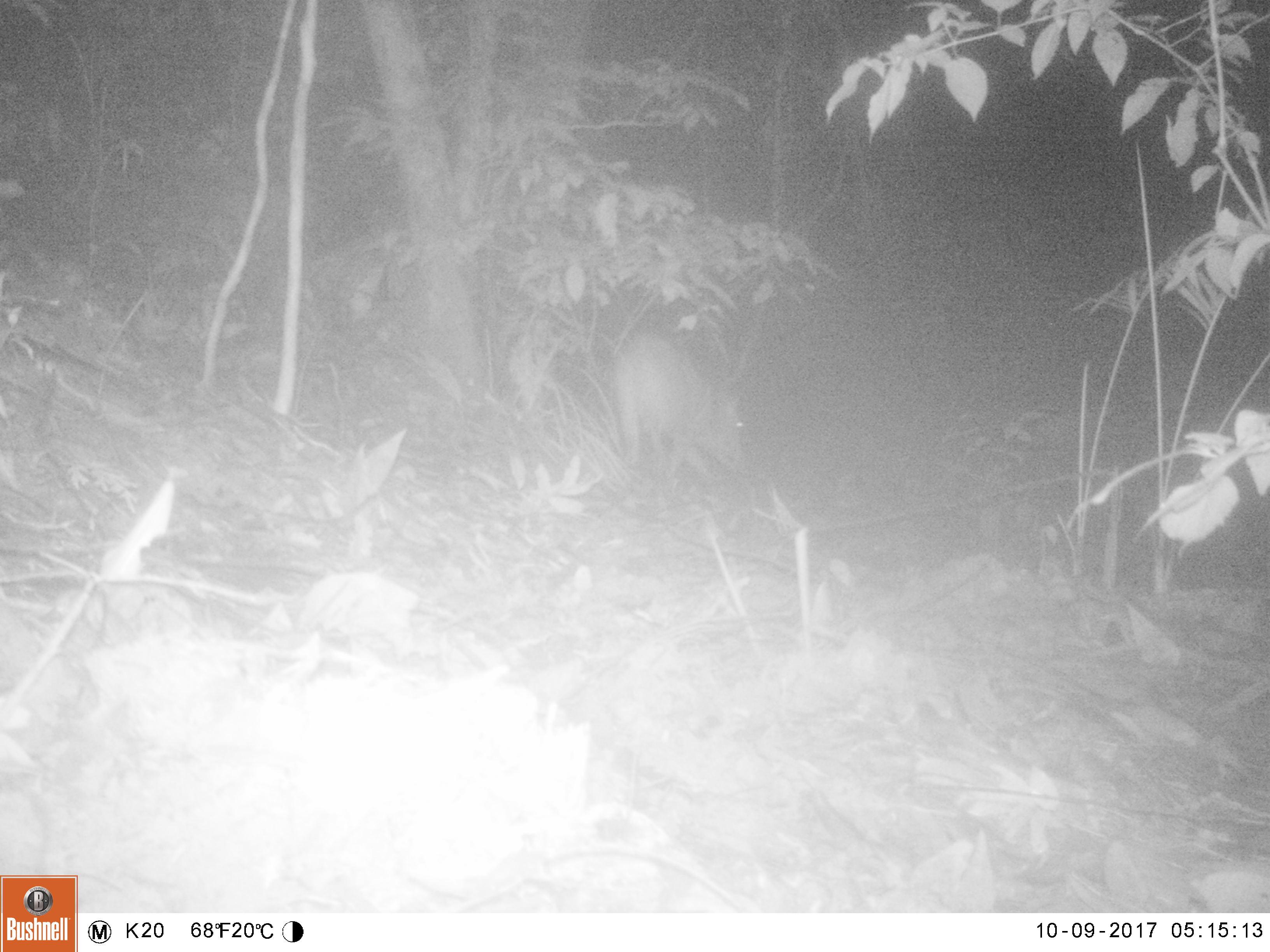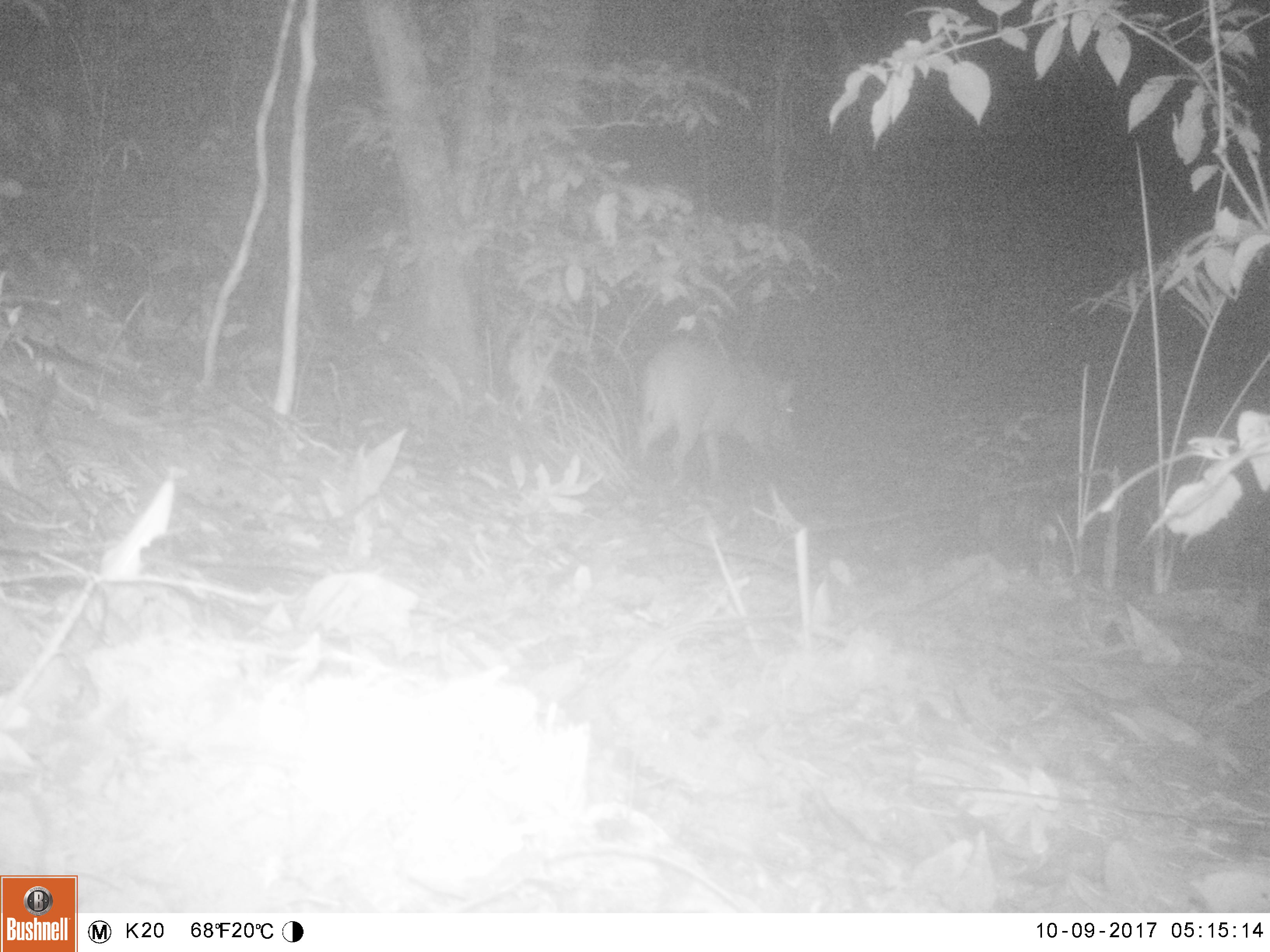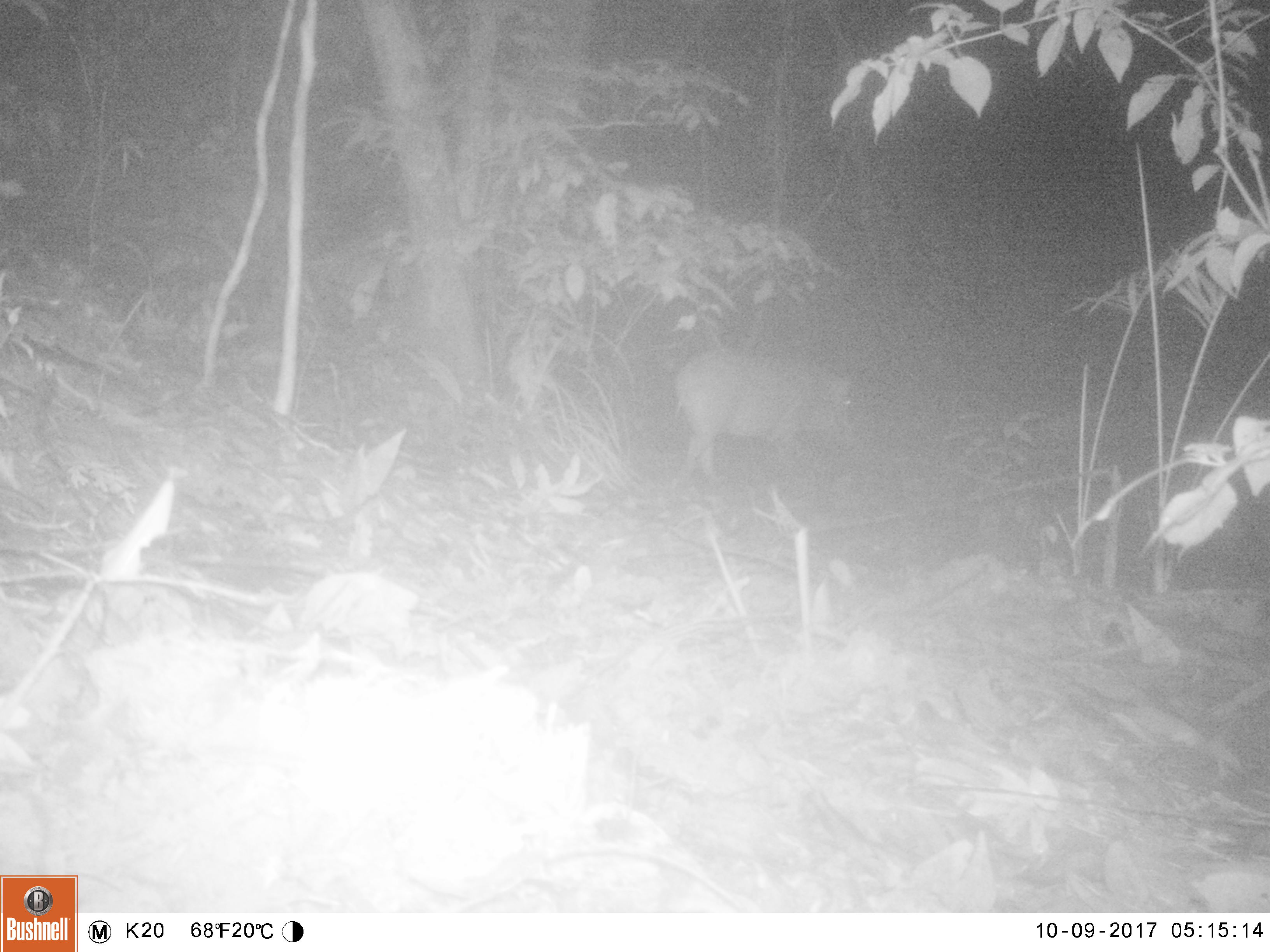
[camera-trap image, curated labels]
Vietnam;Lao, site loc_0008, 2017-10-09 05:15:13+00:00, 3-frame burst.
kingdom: Animalia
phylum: Chordata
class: Mammalia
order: Artiodactyla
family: Suidae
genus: Sus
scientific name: Sus scrofa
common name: eurasian wild pig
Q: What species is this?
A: Eurasian wild pig (Sus scrofa).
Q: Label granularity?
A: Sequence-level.